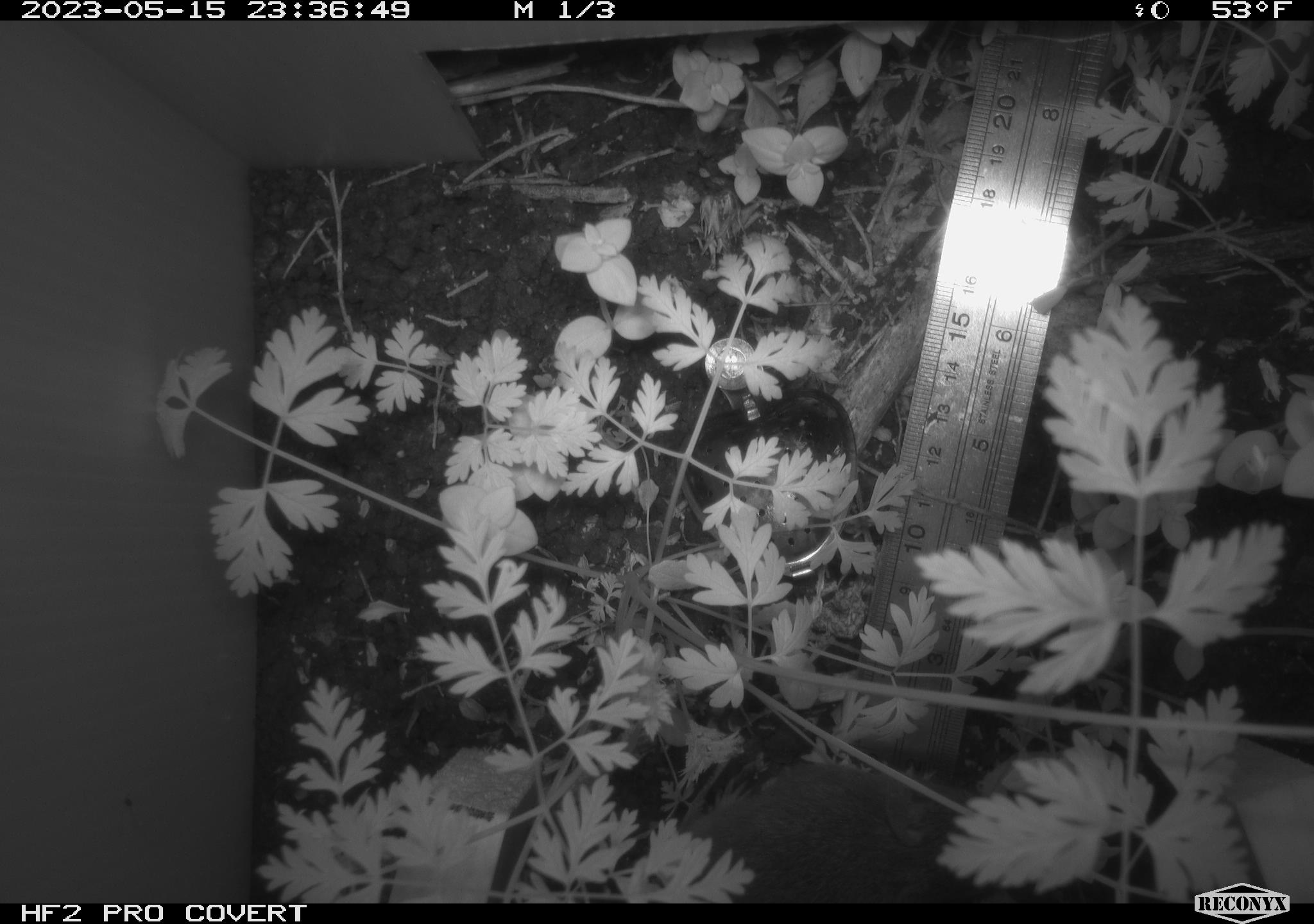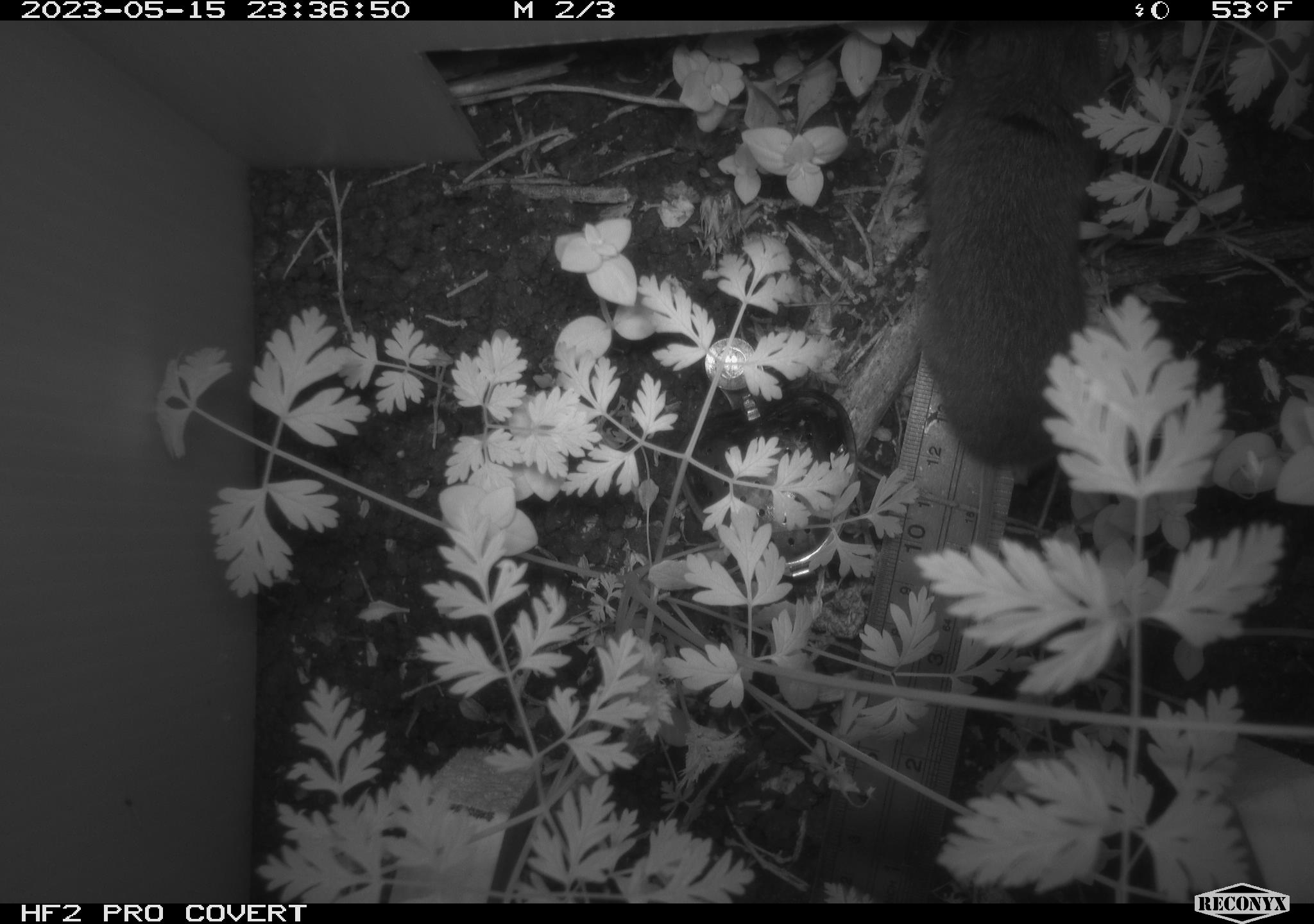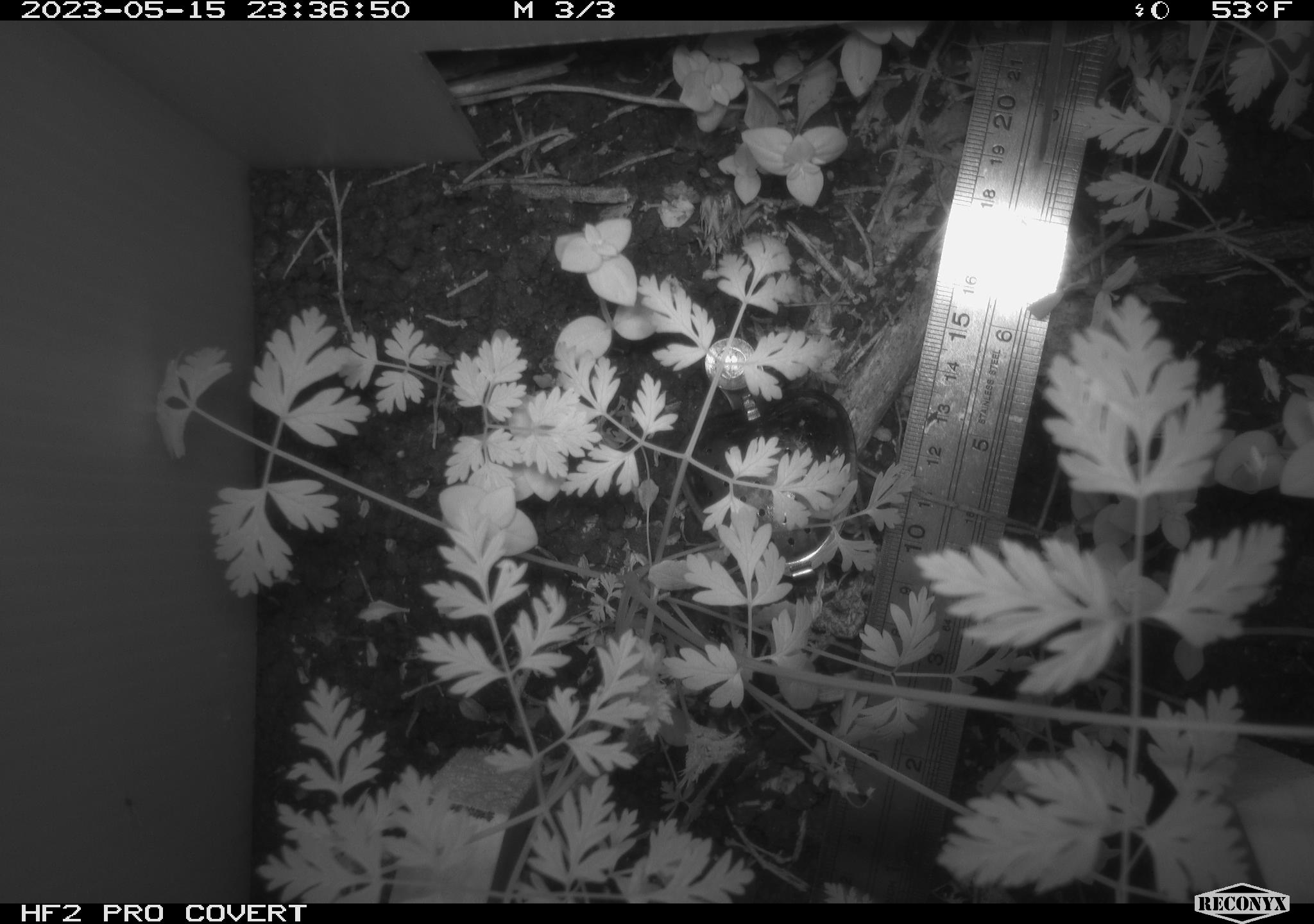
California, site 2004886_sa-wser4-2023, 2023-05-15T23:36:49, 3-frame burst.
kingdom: Animalia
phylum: Chordata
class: Mammalia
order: Rodentia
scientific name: Rodentia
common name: mouse species